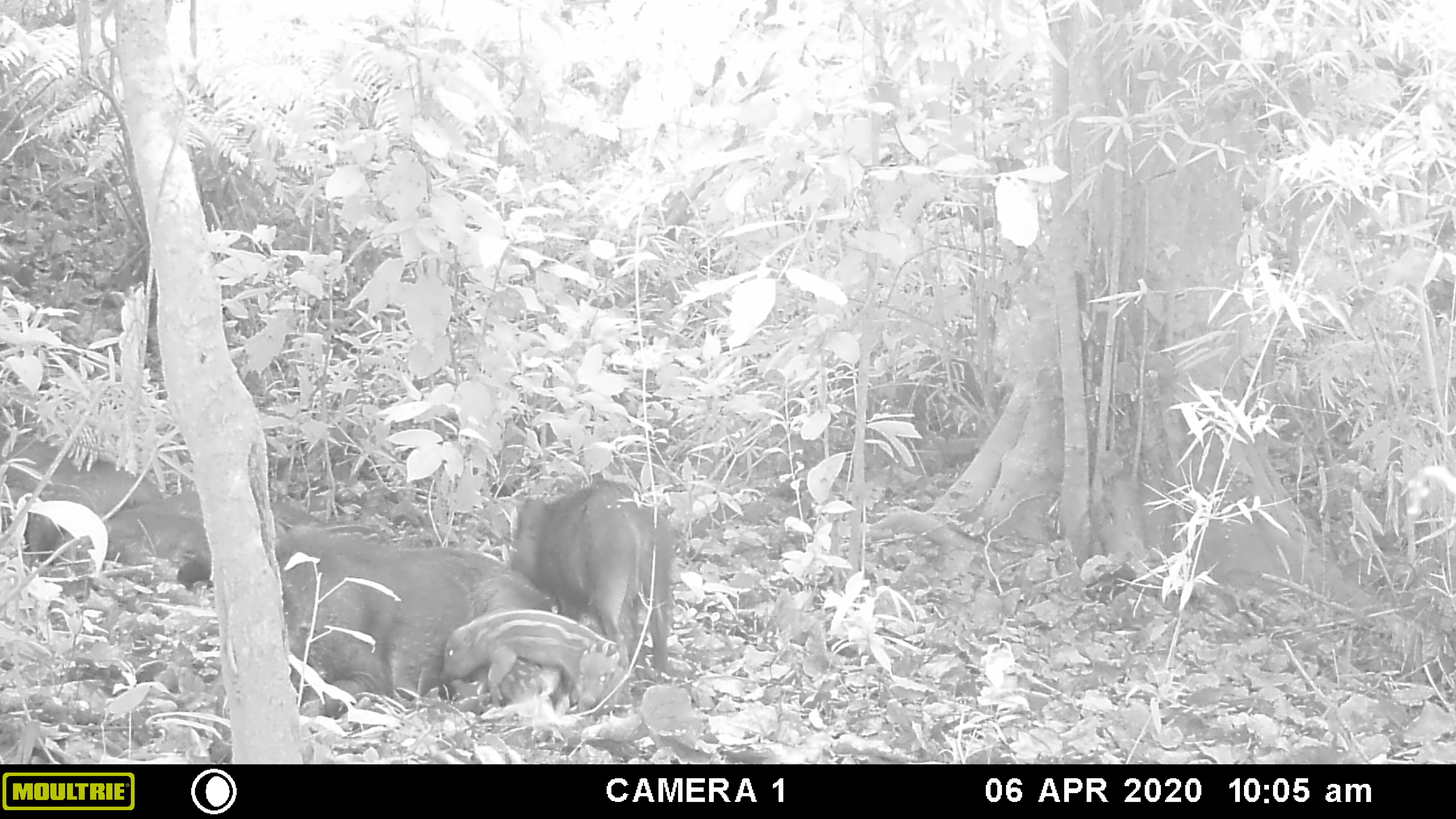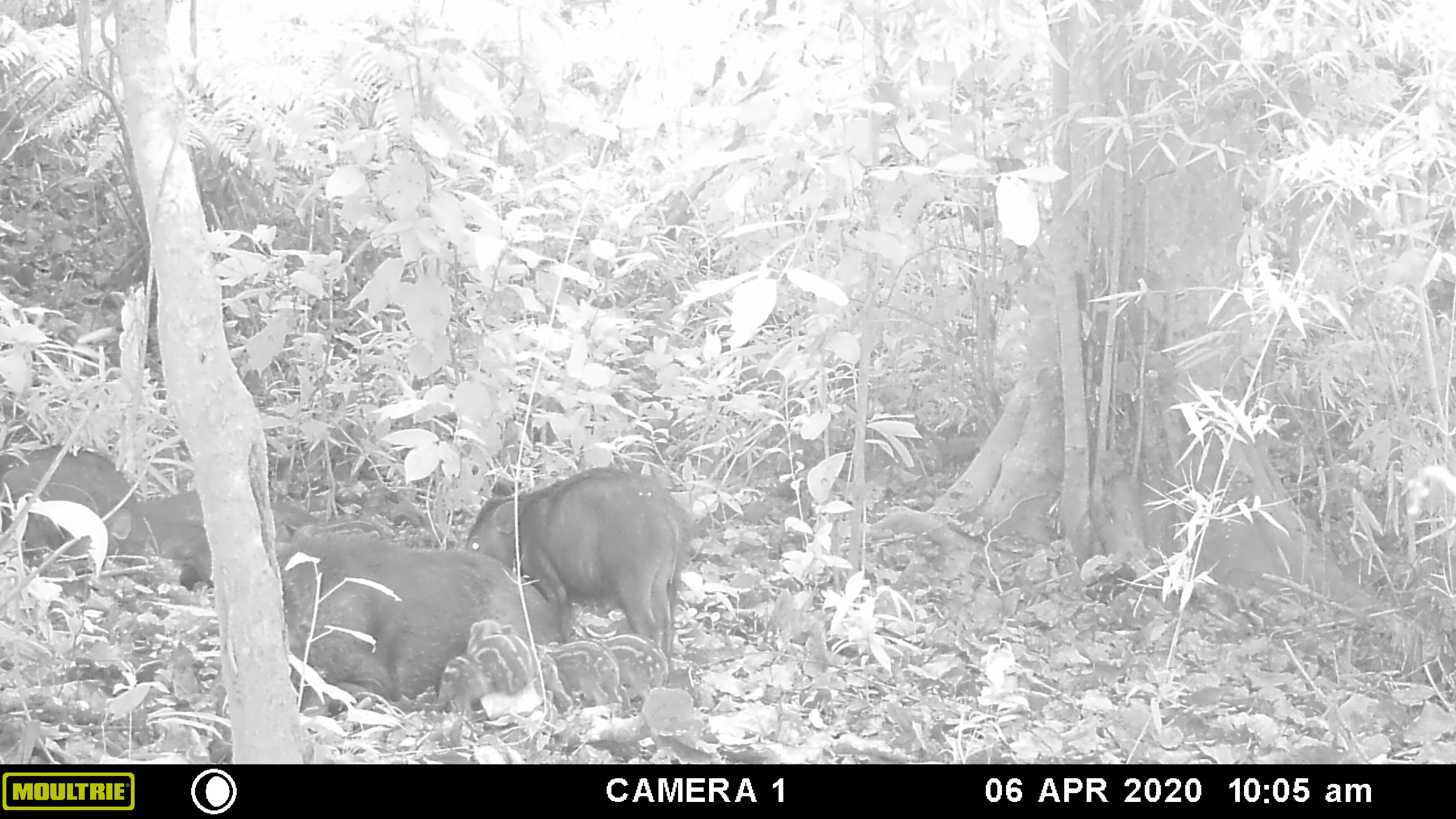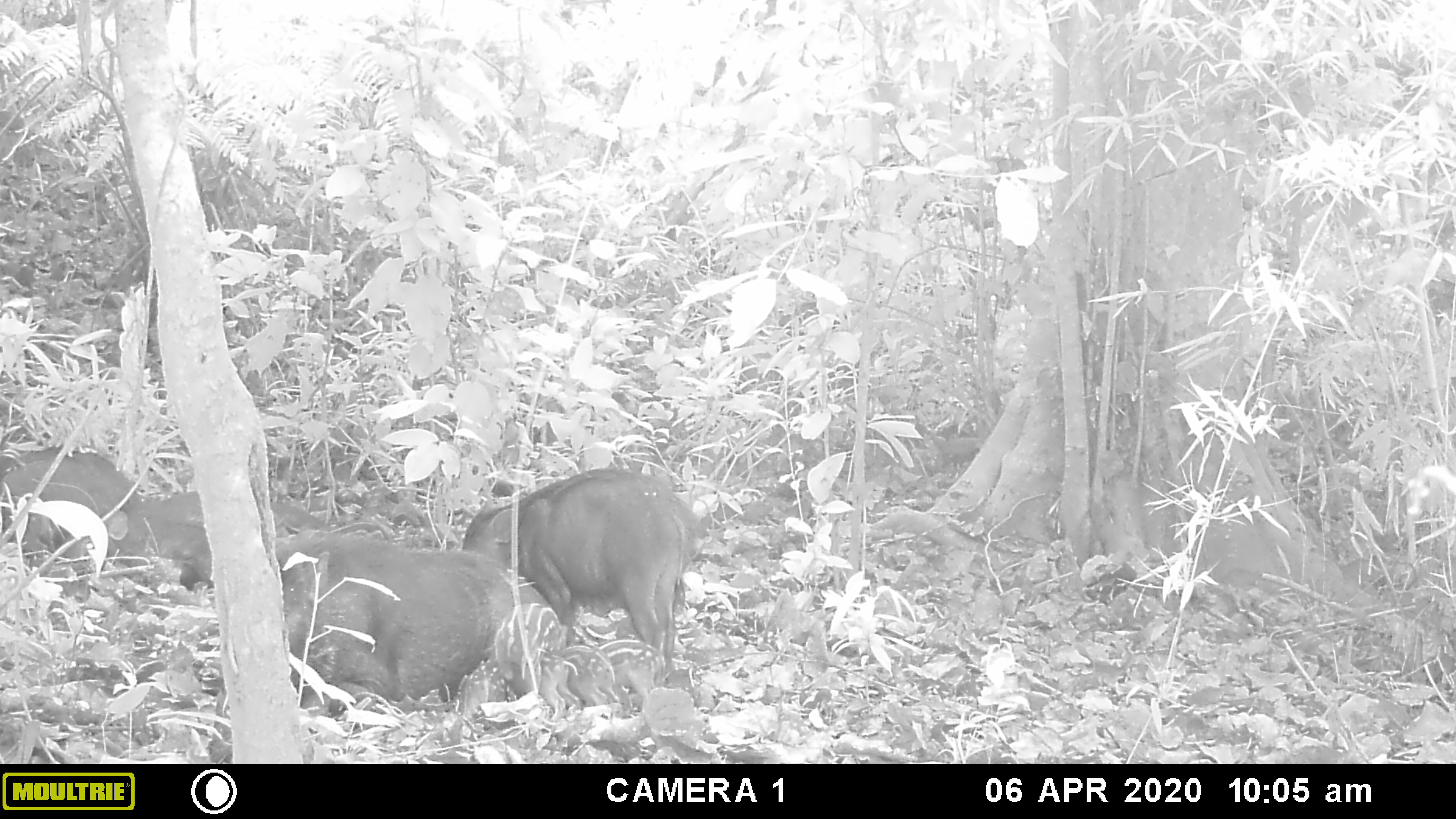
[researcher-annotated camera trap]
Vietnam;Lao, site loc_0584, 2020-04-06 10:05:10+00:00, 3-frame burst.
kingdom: Animalia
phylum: Chordata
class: Mammalia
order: Artiodactyla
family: Suidae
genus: Sus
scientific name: Sus scrofa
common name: eurasian wild pig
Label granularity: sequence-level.